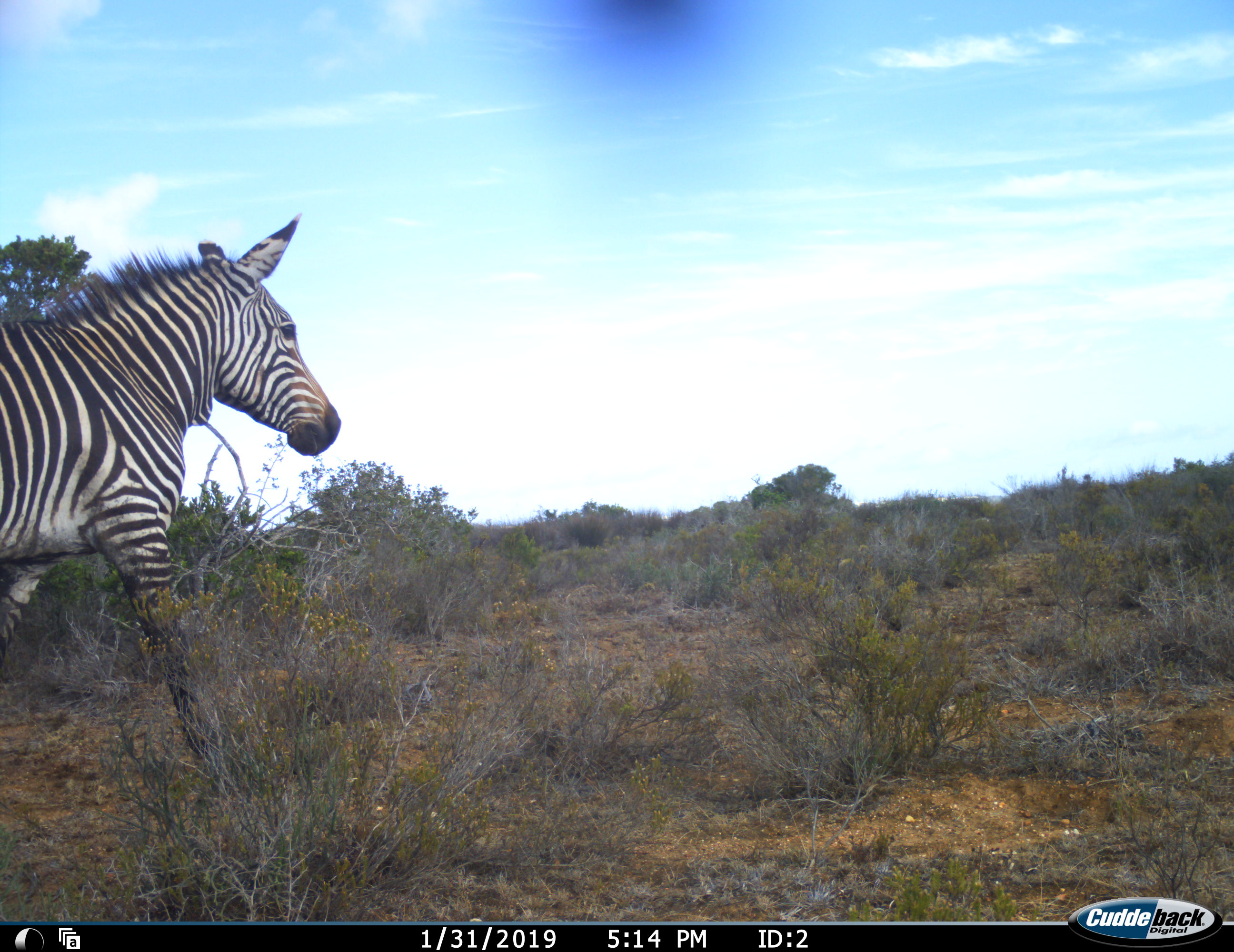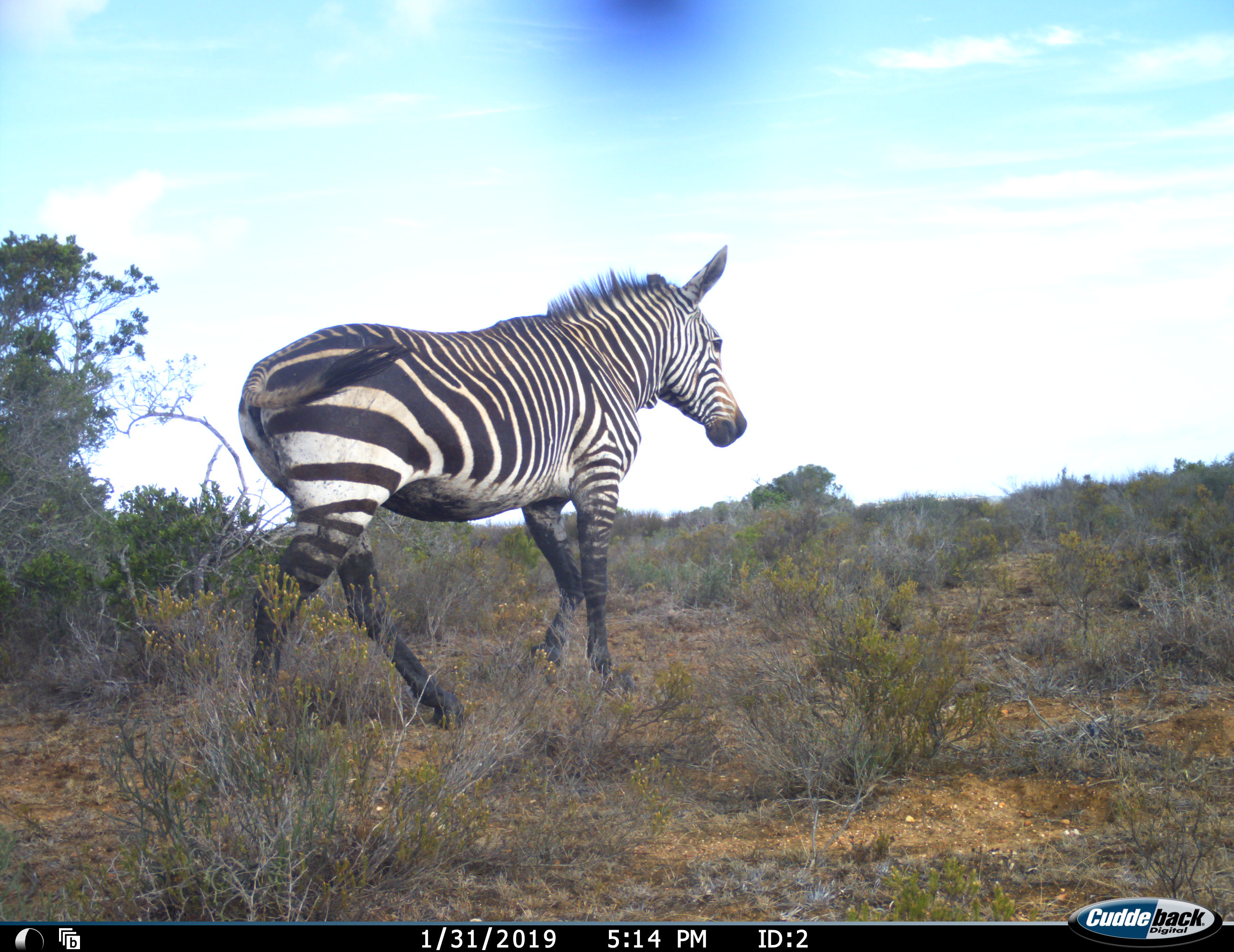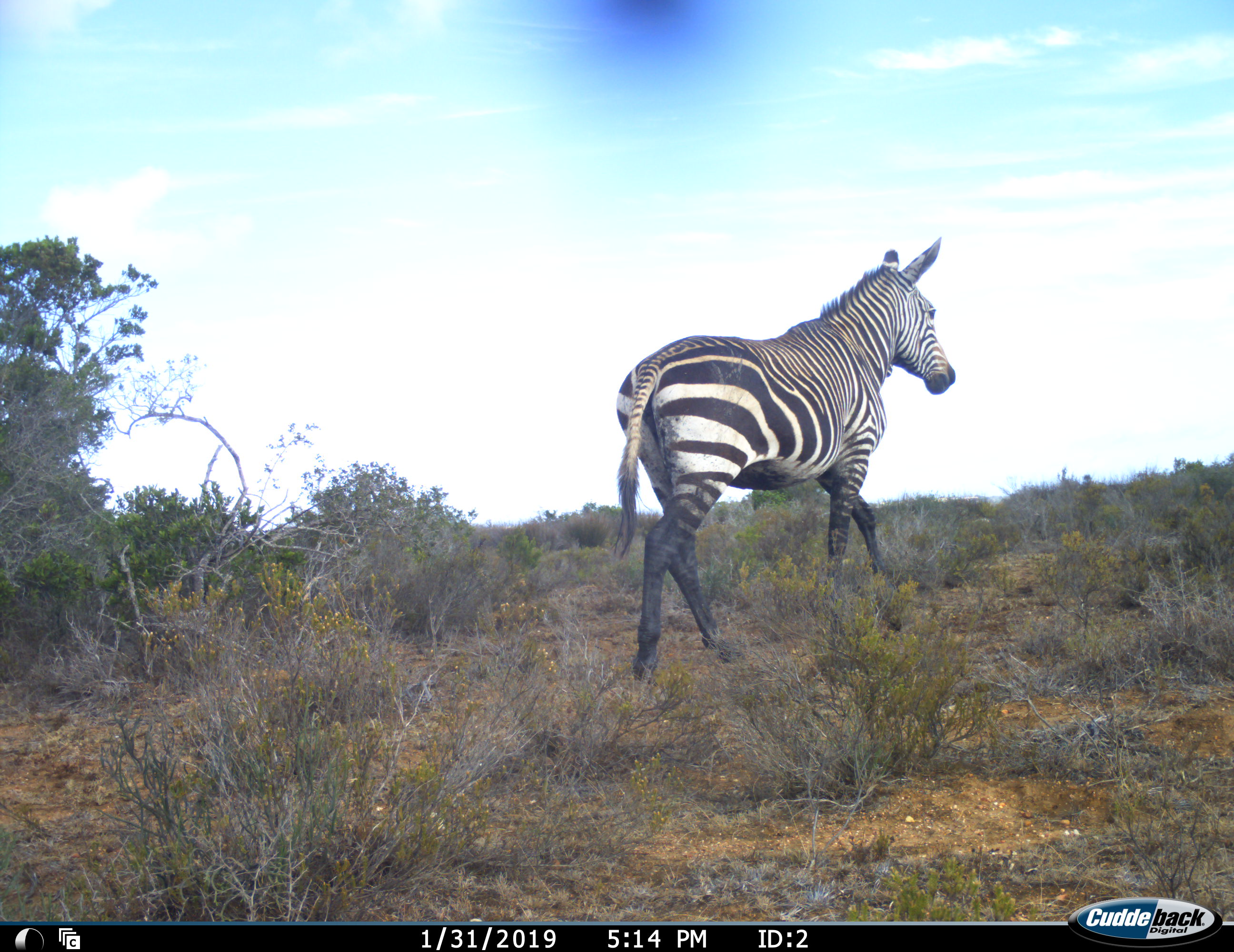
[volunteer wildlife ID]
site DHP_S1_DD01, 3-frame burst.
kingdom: Animalia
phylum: Chordata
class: Mammalia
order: Perissodactyla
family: Equidae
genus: Equus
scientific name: Equus zebra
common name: mountain zebra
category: zebramountain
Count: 1.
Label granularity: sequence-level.